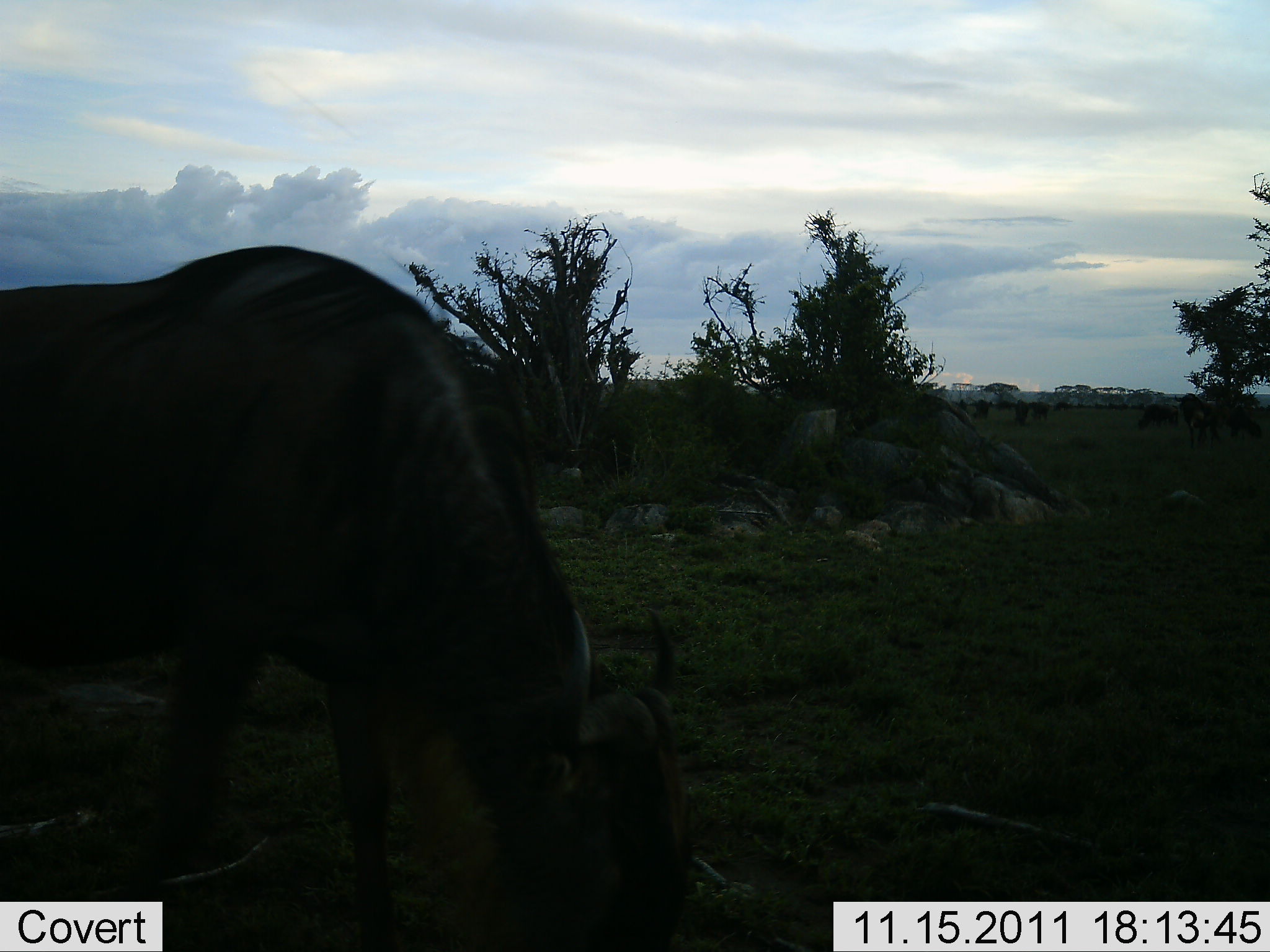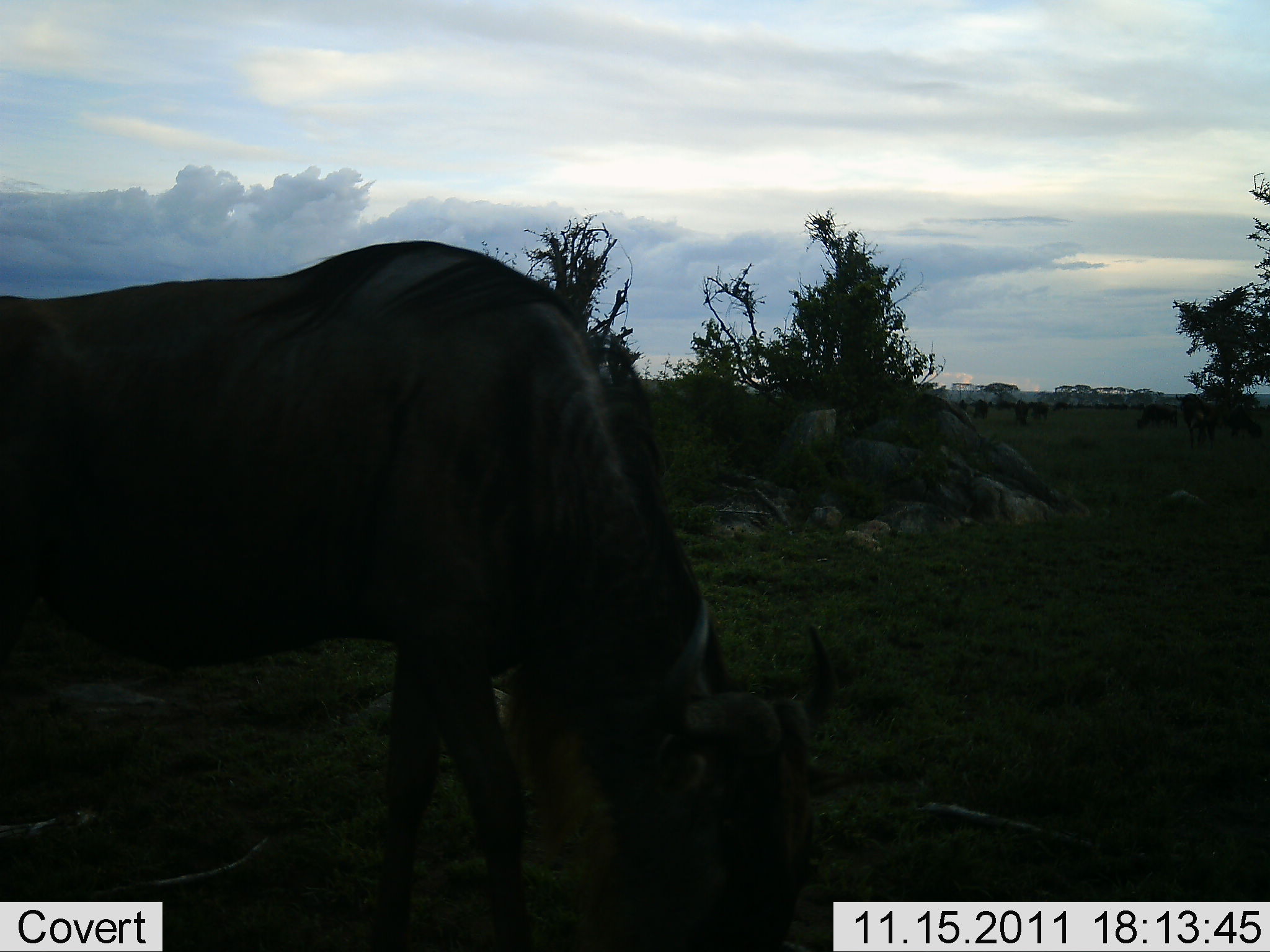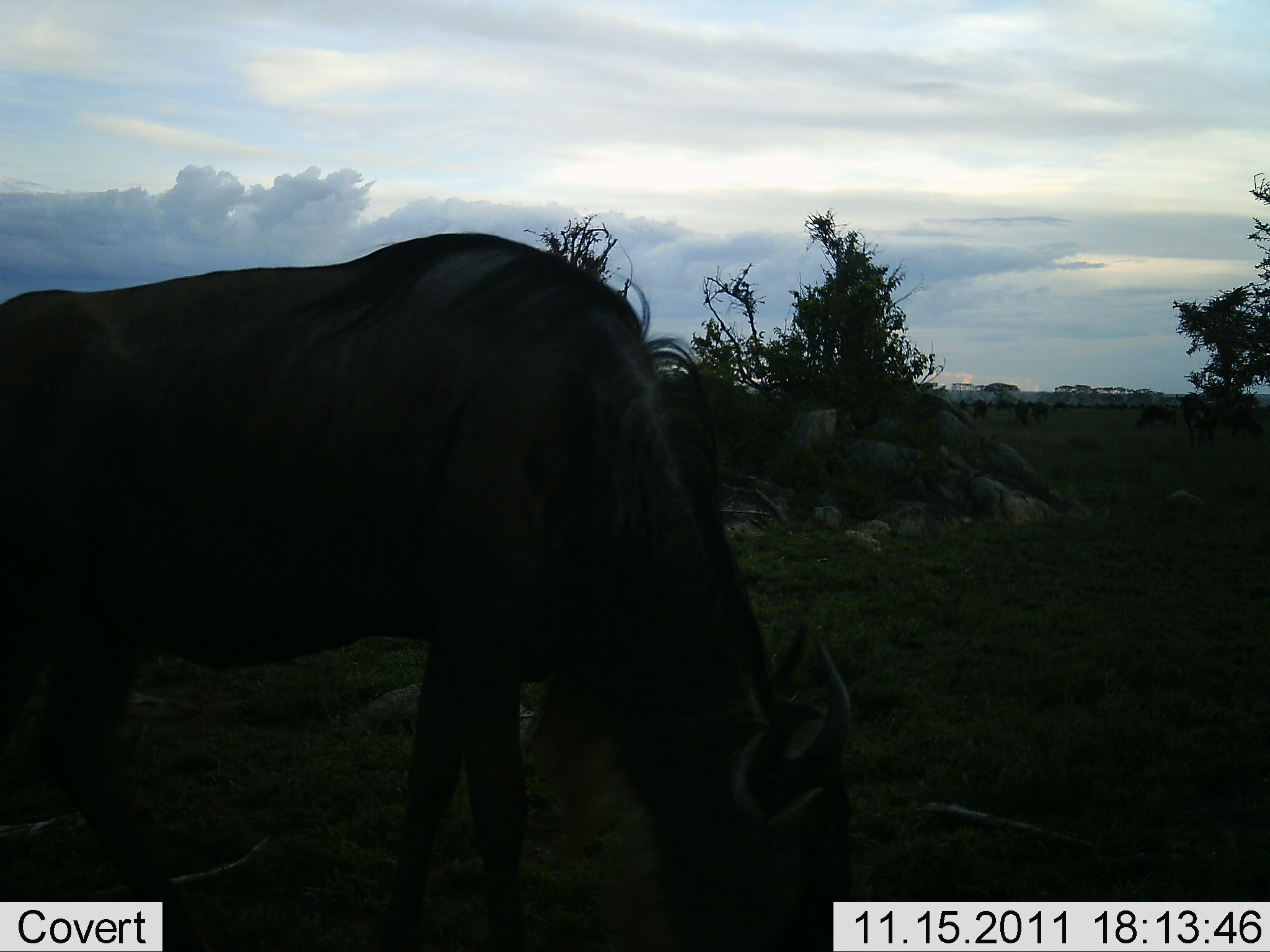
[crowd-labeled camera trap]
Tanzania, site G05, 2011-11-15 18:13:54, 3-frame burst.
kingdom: Animalia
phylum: Chordata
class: Mammalia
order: Artiodactyla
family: Bovidae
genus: Connochaetes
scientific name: Connochaetes taurinus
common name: blue wildebeest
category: wildebeest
Wildebeest (blue wildebeest) (Connochaetes taurinus), count 1. Behavior (volunteer vote fractions): standing 36%, resting 0%, moving 36%, interacting 0%. Young present (vote fraction): 0%. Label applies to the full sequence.